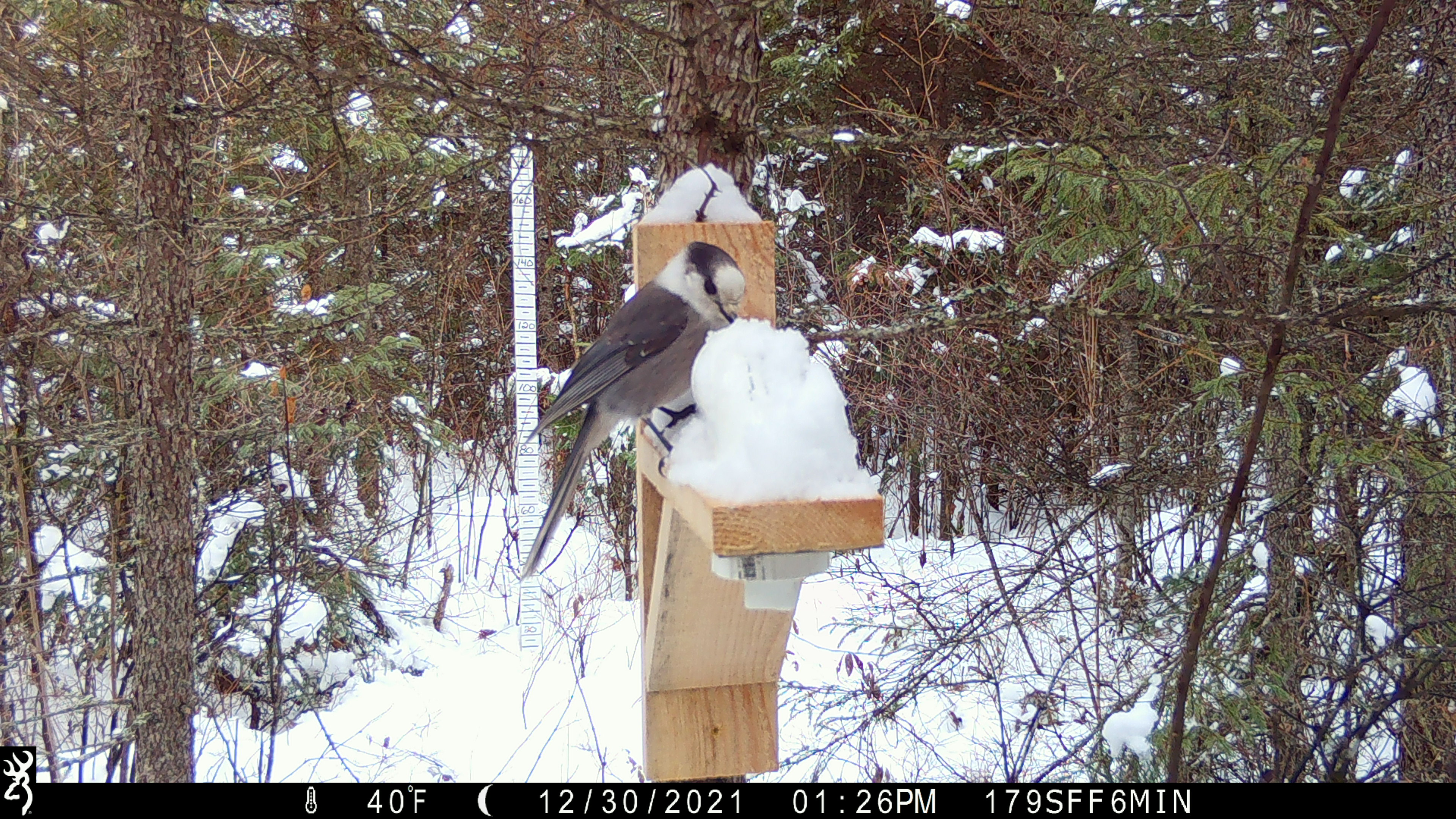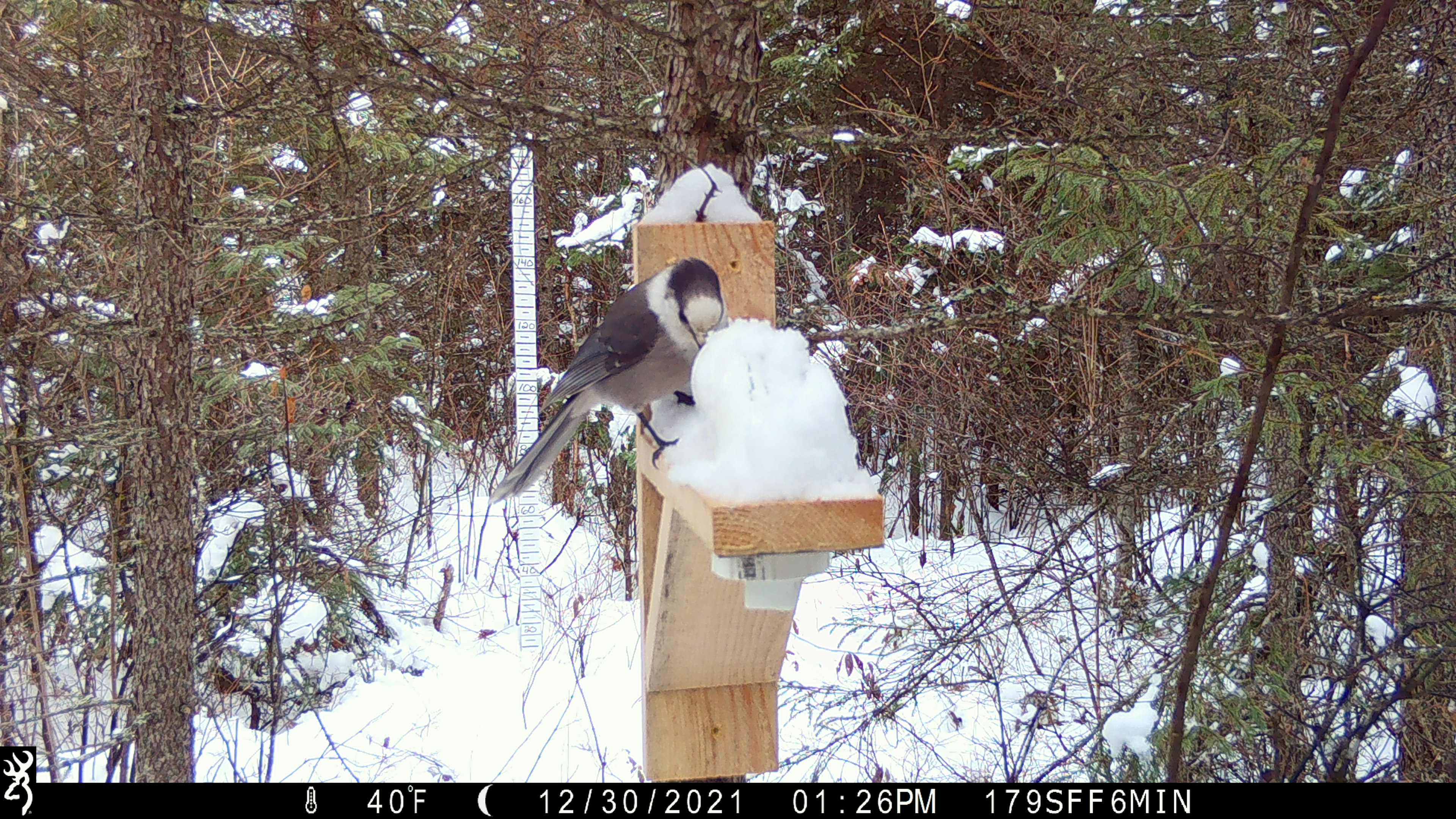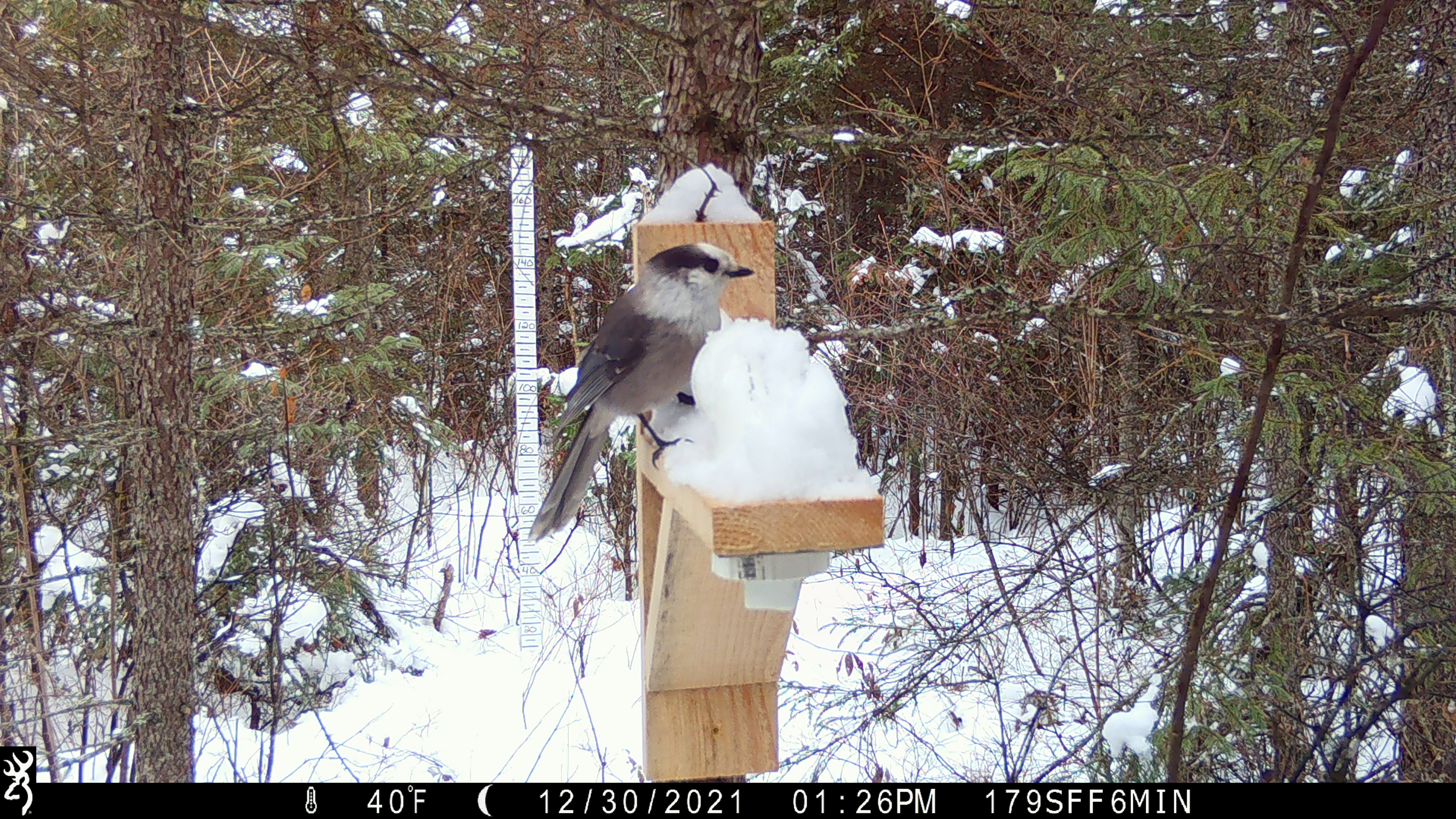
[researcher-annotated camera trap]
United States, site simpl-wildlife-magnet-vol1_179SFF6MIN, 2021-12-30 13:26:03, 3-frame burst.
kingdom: Animalia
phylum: Chordata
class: Aves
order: Passeriformes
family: Corvidae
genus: Perisoreus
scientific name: Perisoreus canadensis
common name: canada jay